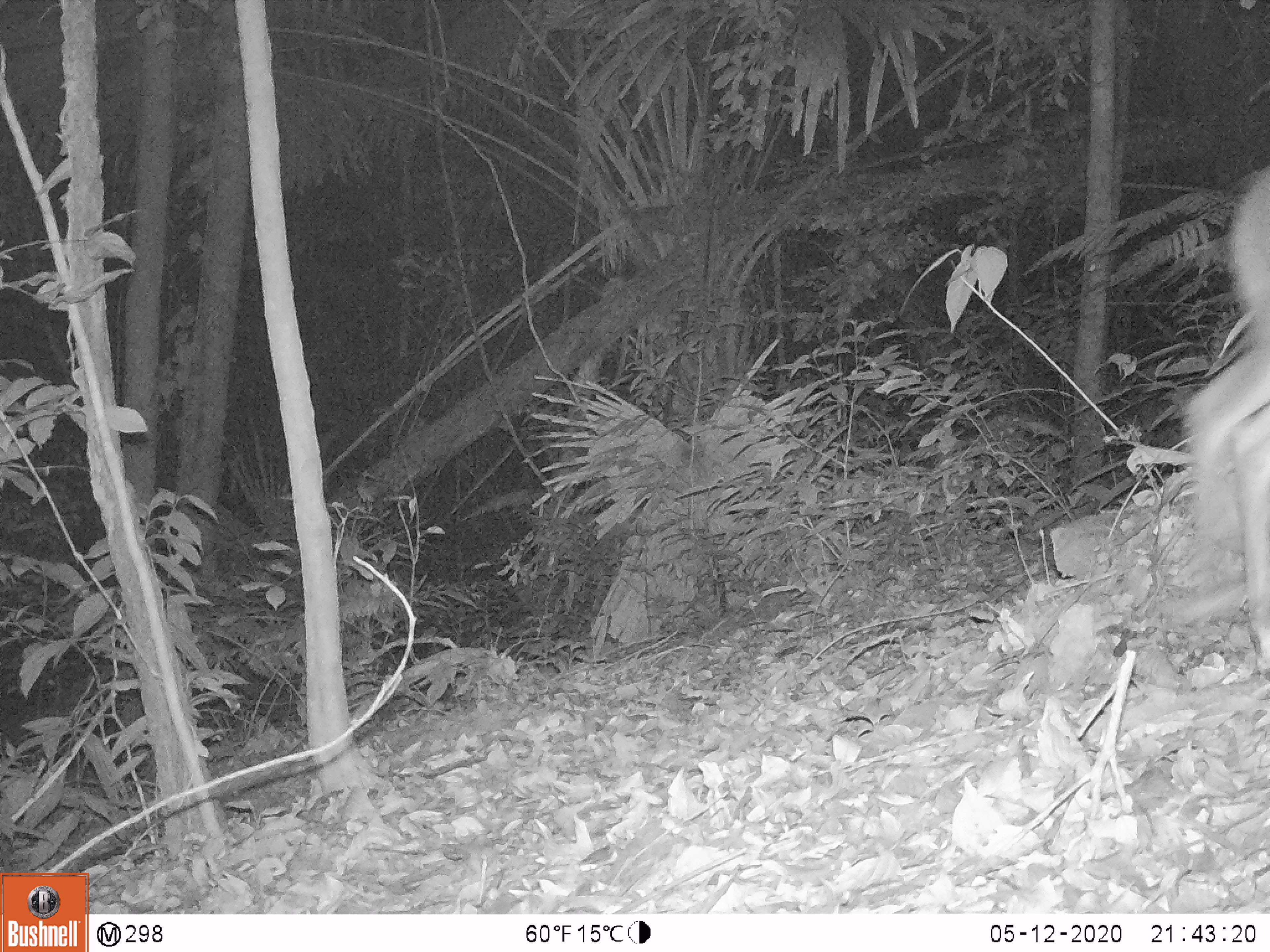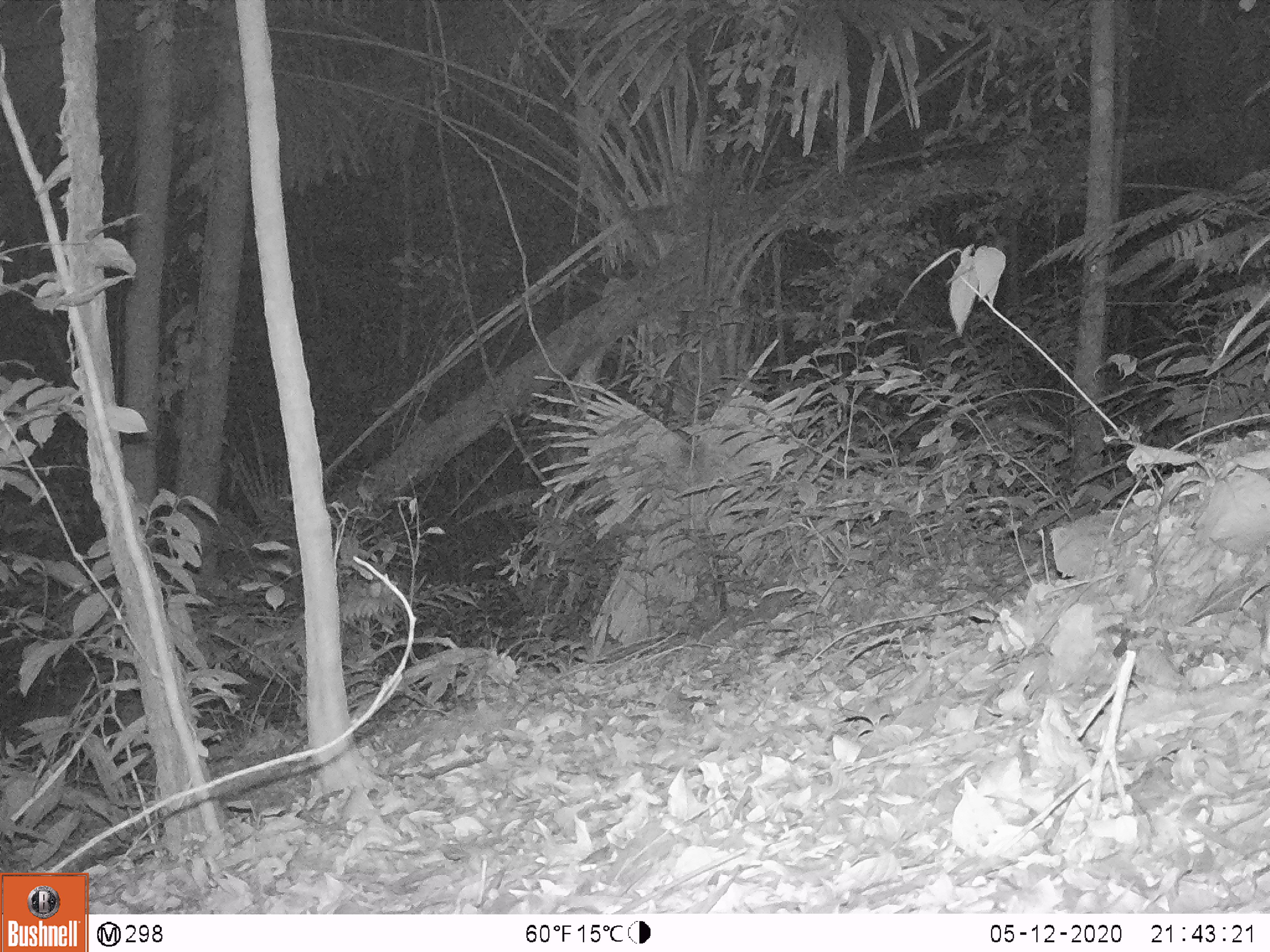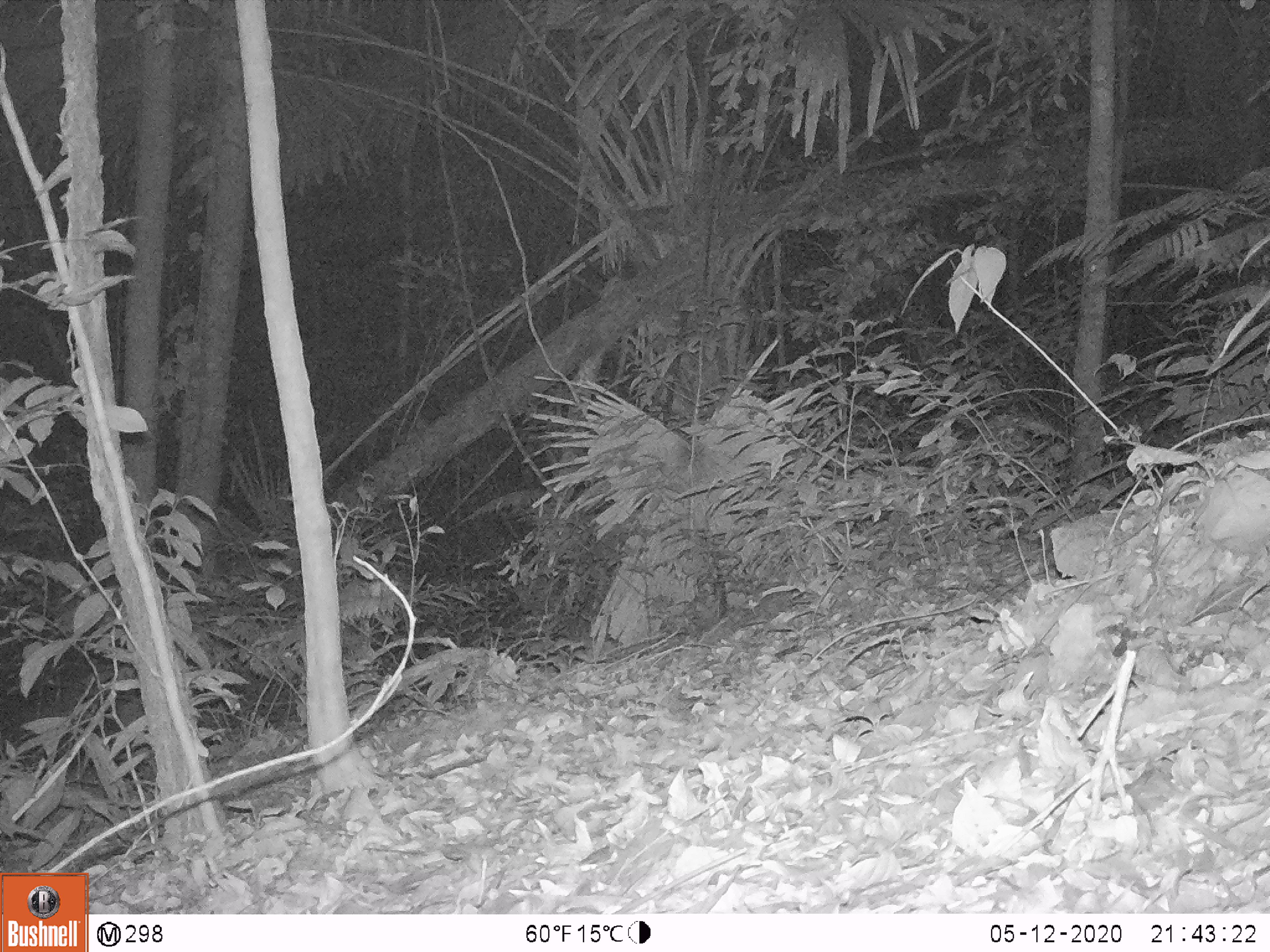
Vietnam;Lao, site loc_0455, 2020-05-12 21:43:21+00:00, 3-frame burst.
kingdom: Animalia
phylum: Chordata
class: Mammalia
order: Artiodactyla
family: Cervidae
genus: Muntiacus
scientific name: Muntiacus vuquangensis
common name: large-antlered muntjac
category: large antlered muntjac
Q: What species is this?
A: Large antlered muntjac (large-antlered muntjac) (Muntiacus vuquangensis).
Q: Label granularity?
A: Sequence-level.